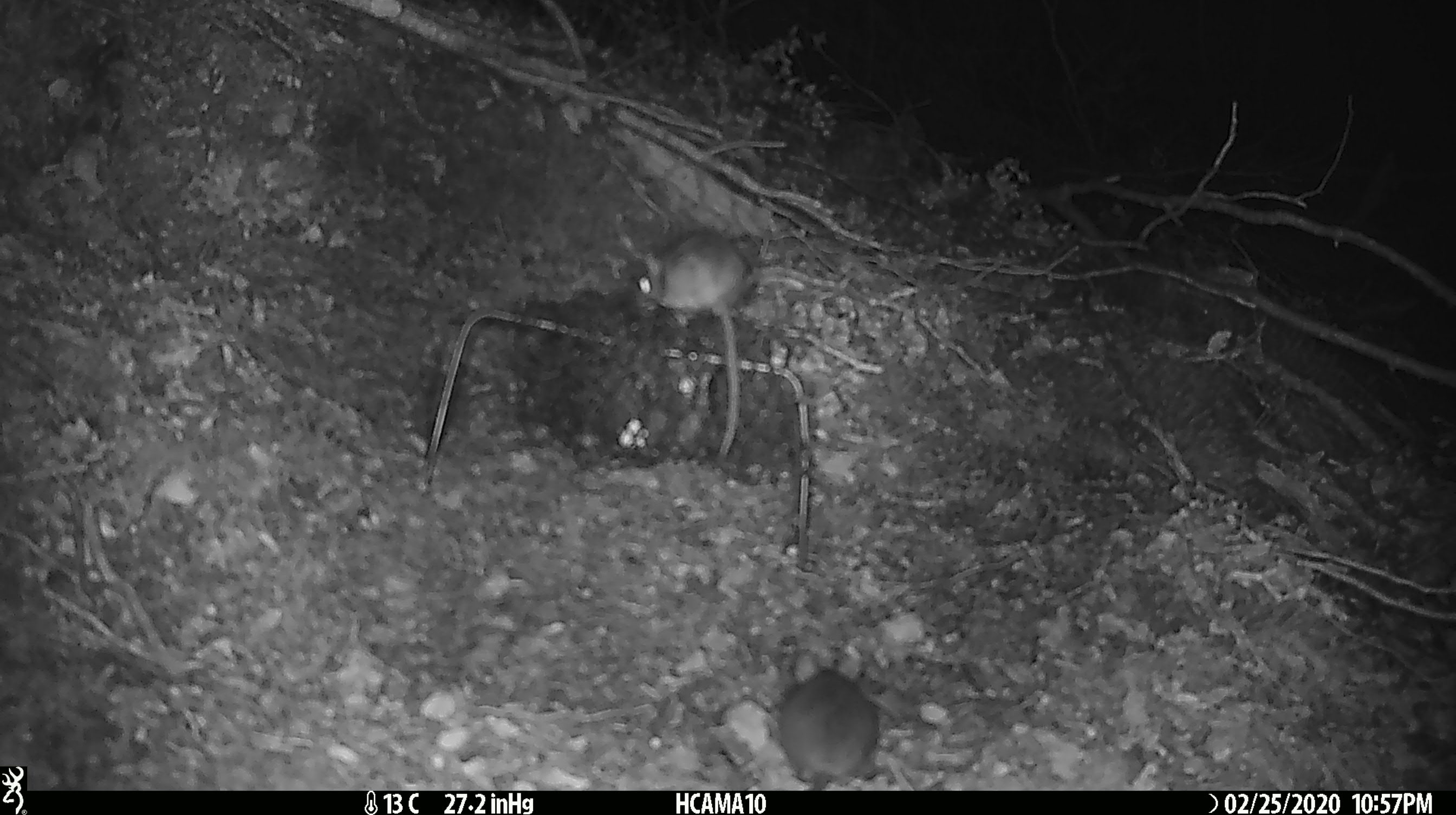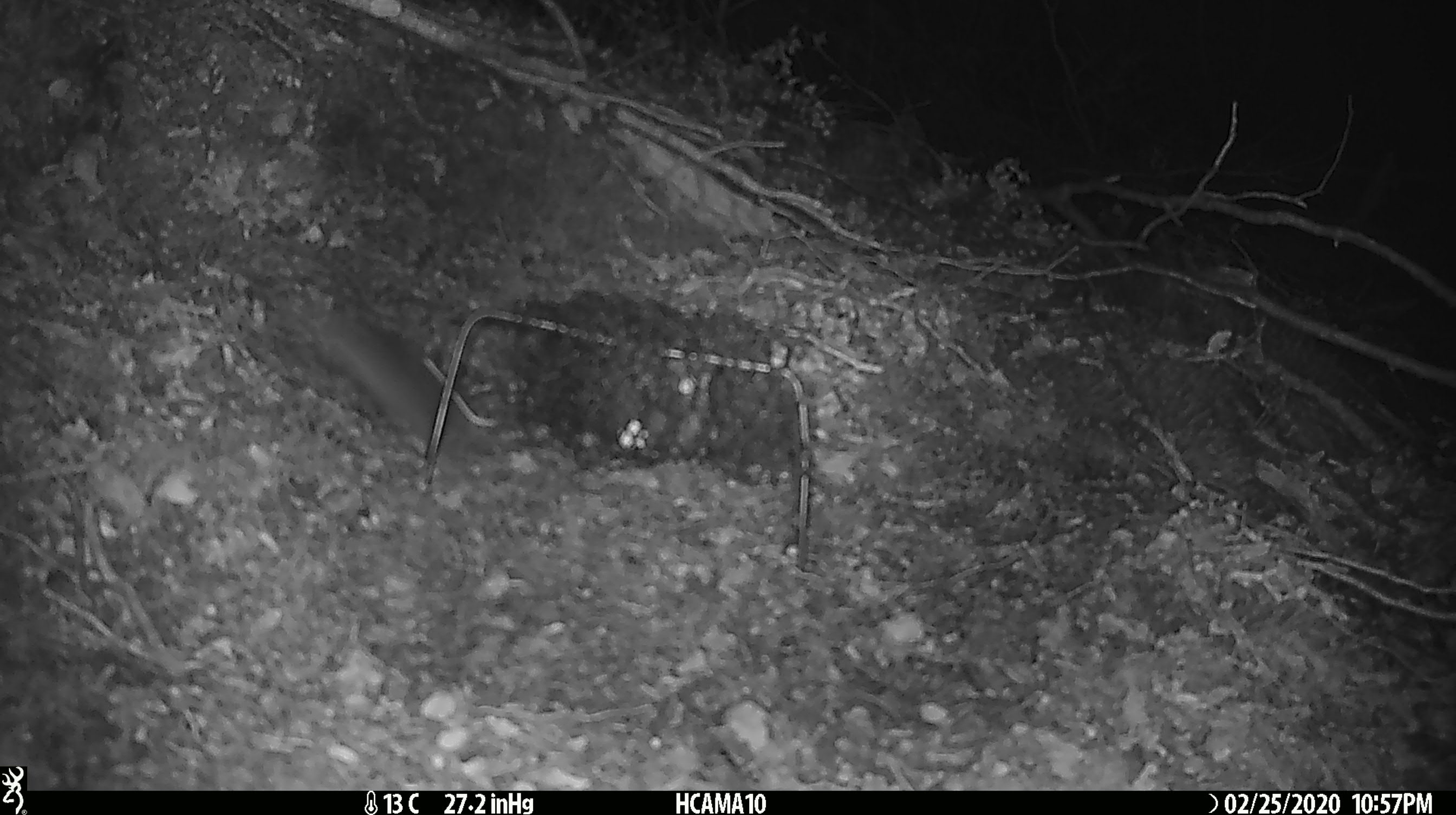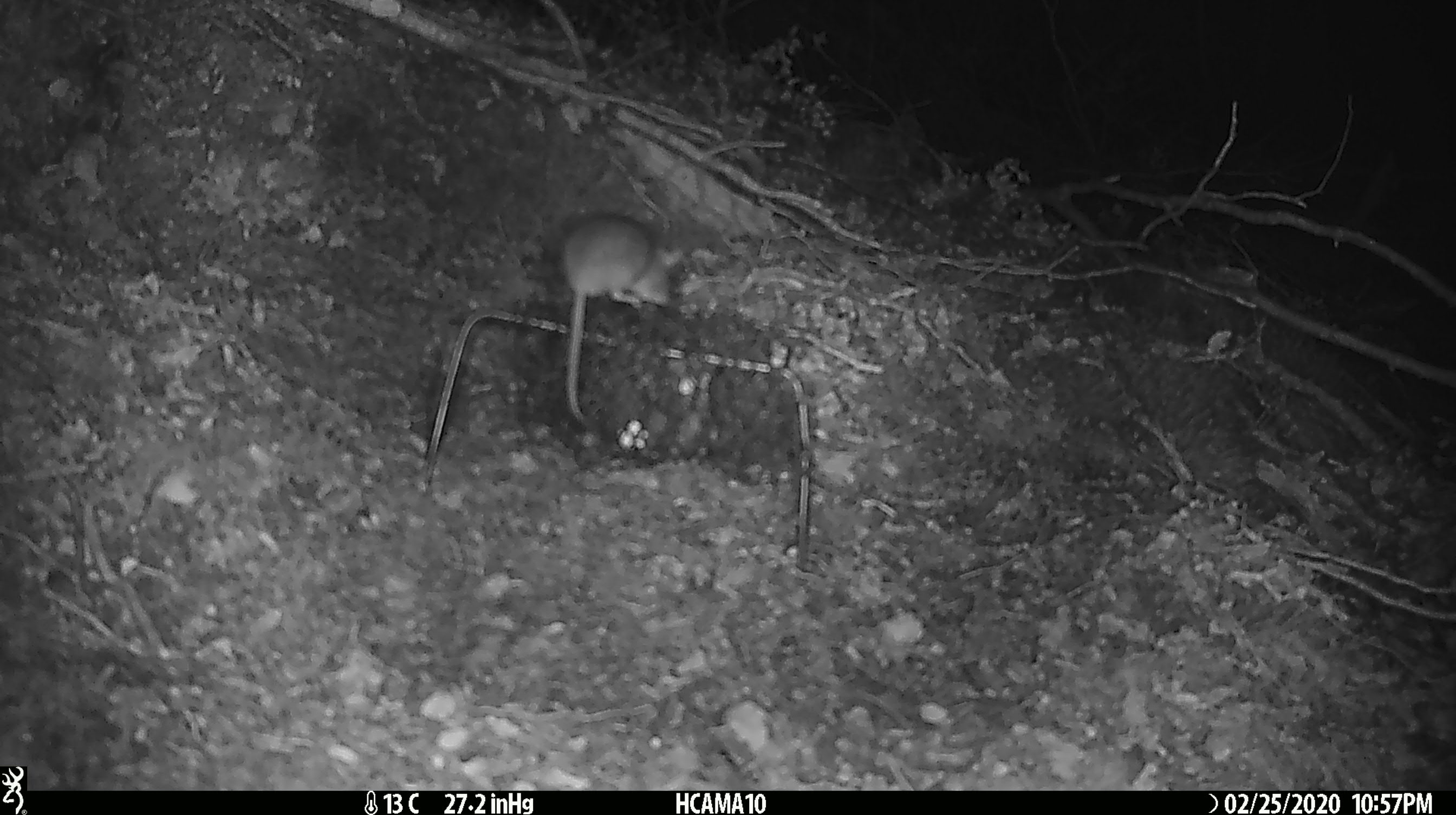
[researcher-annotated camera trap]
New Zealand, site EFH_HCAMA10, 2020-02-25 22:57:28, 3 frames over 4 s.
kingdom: Animalia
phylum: Chordata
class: Mammalia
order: Rodentia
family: Muridae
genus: Mus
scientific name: Mus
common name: mouse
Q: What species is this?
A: Mouse (Mus).